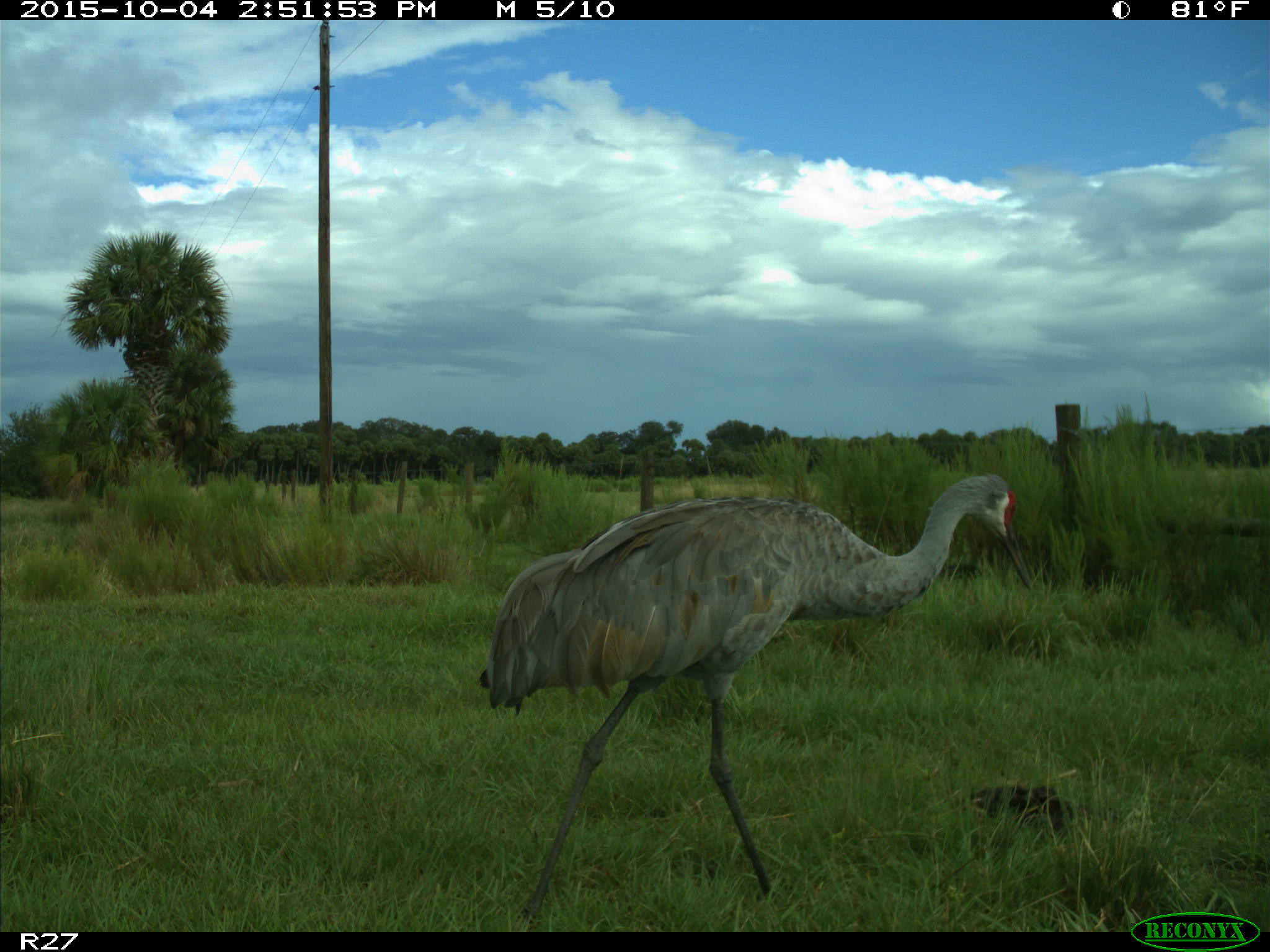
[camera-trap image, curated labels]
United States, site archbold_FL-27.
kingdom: Animalia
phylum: Chordata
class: Aves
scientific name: Aves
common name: birds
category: unidentified bird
Unidentified bird (birds) (Aves).